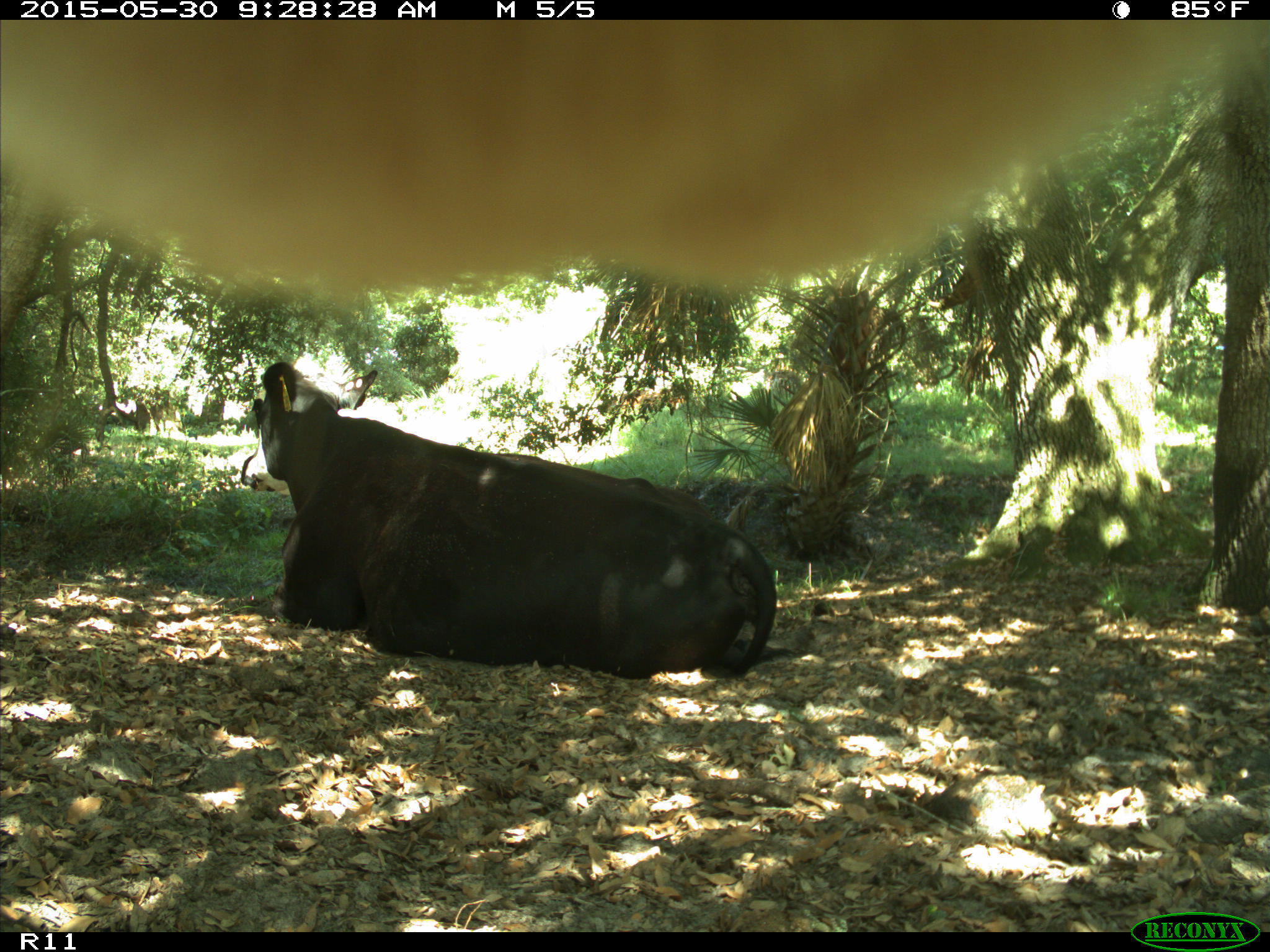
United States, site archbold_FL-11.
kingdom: Animalia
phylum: Chordata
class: Mammalia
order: Artiodactyla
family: Bovidae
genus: Bos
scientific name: Bos taurus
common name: domestic cow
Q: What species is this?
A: Bos taurus (domestic cow).